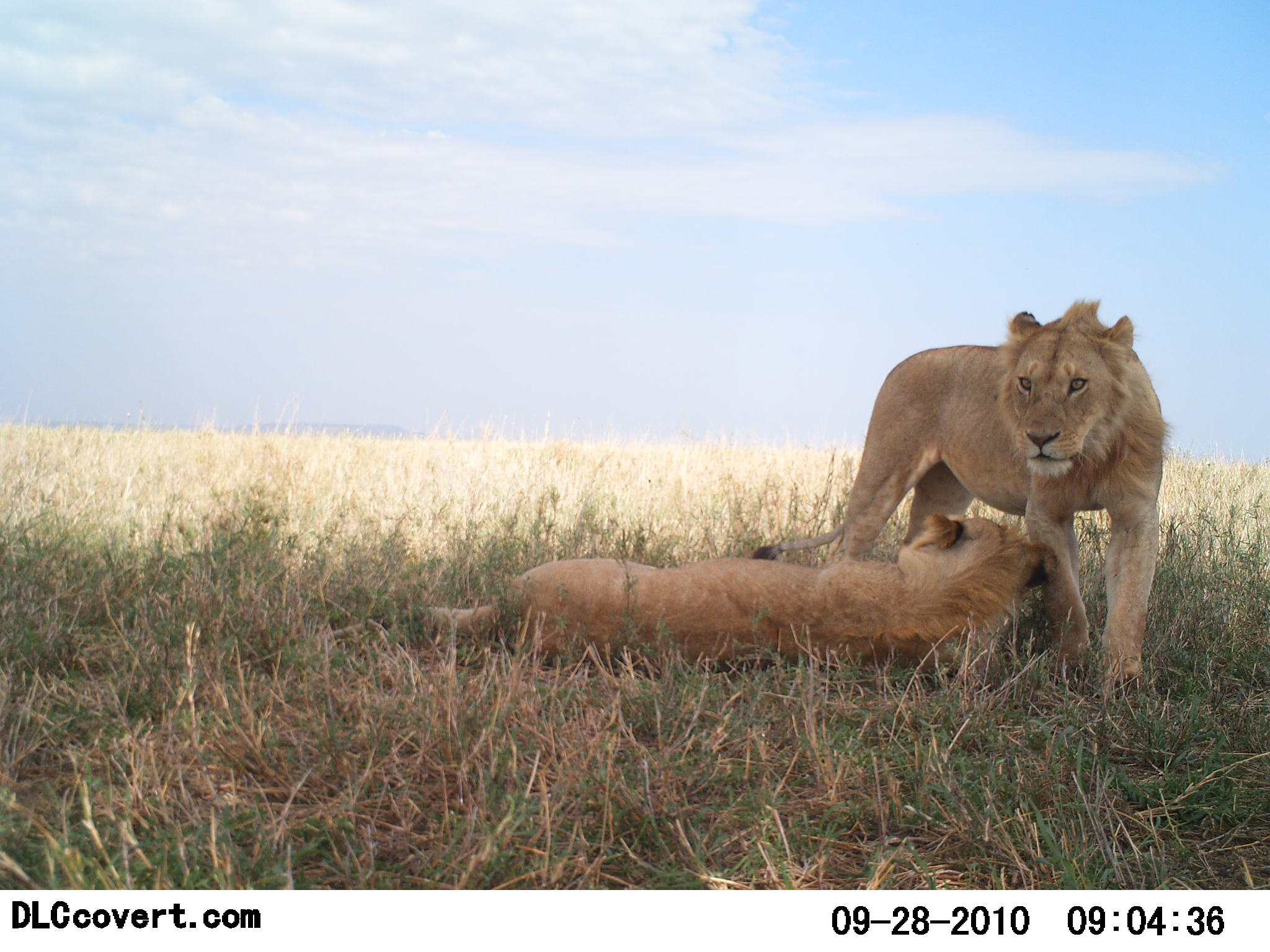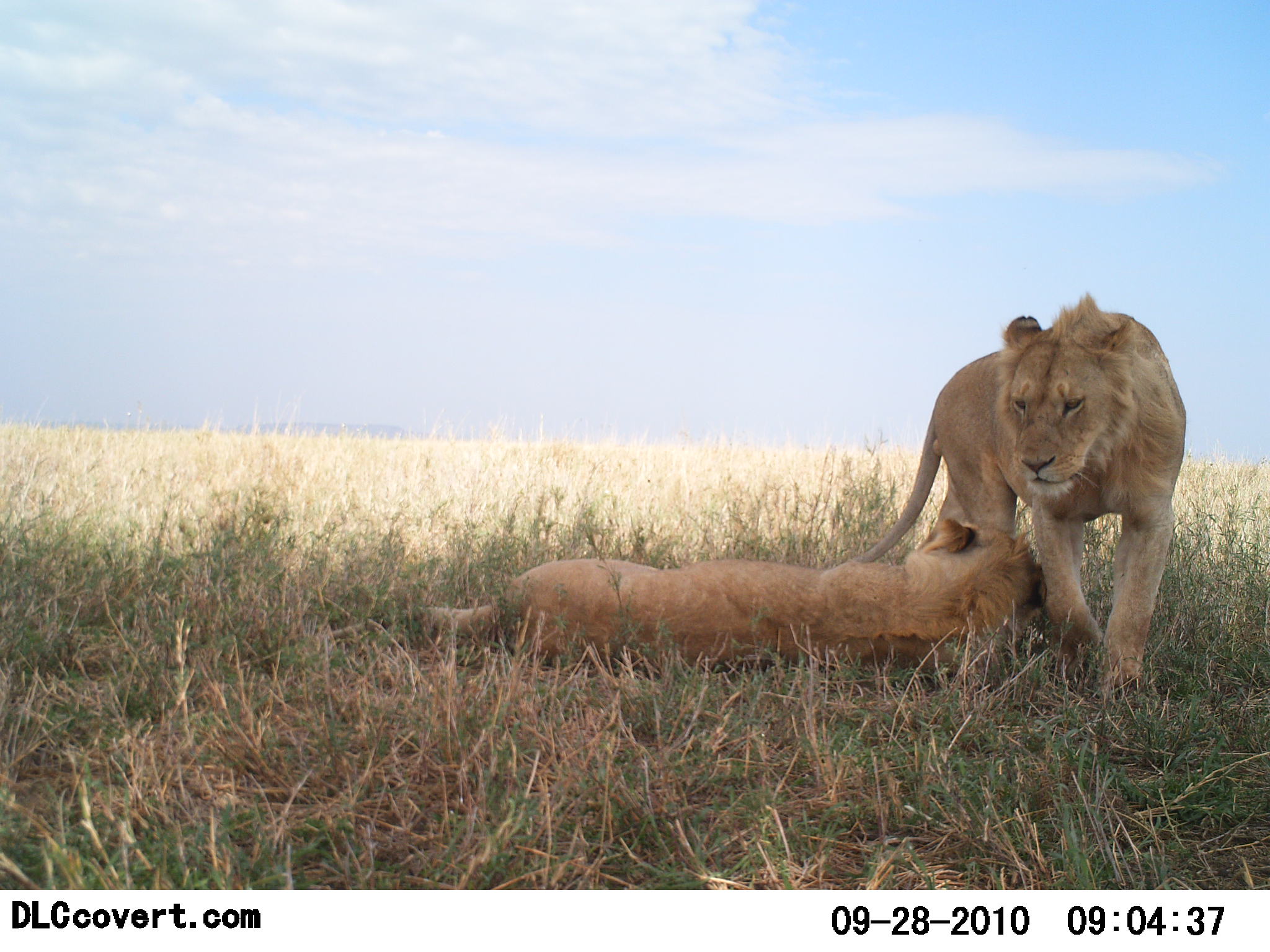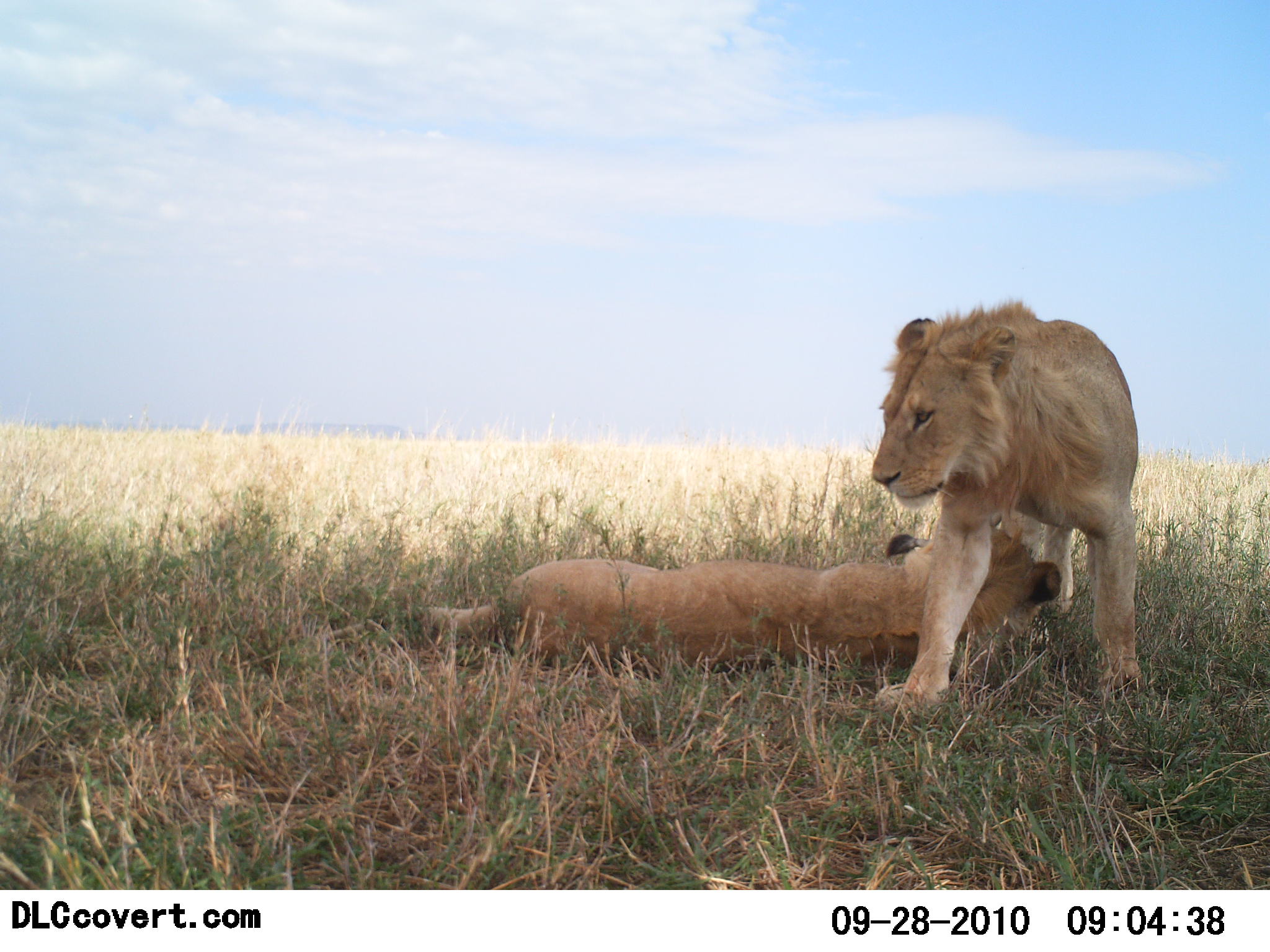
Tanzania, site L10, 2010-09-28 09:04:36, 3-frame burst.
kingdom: Animalia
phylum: Chordata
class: Mammalia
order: Carnivora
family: Felidae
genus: Panthera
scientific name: Panthera leo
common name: lion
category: lionmale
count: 2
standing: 41%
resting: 47%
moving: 35%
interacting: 29%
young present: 6%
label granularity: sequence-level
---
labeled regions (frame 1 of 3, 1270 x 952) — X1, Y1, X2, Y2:
animal: 748, 295, 1178, 697; 397, 514, 1064, 674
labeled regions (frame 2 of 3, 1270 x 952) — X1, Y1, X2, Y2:
animal: 833, 290, 1188, 699; 415, 515, 1050, 688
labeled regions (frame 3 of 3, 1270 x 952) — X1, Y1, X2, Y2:
animal: 863, 297, 1143, 719; 388, 522, 1064, 677